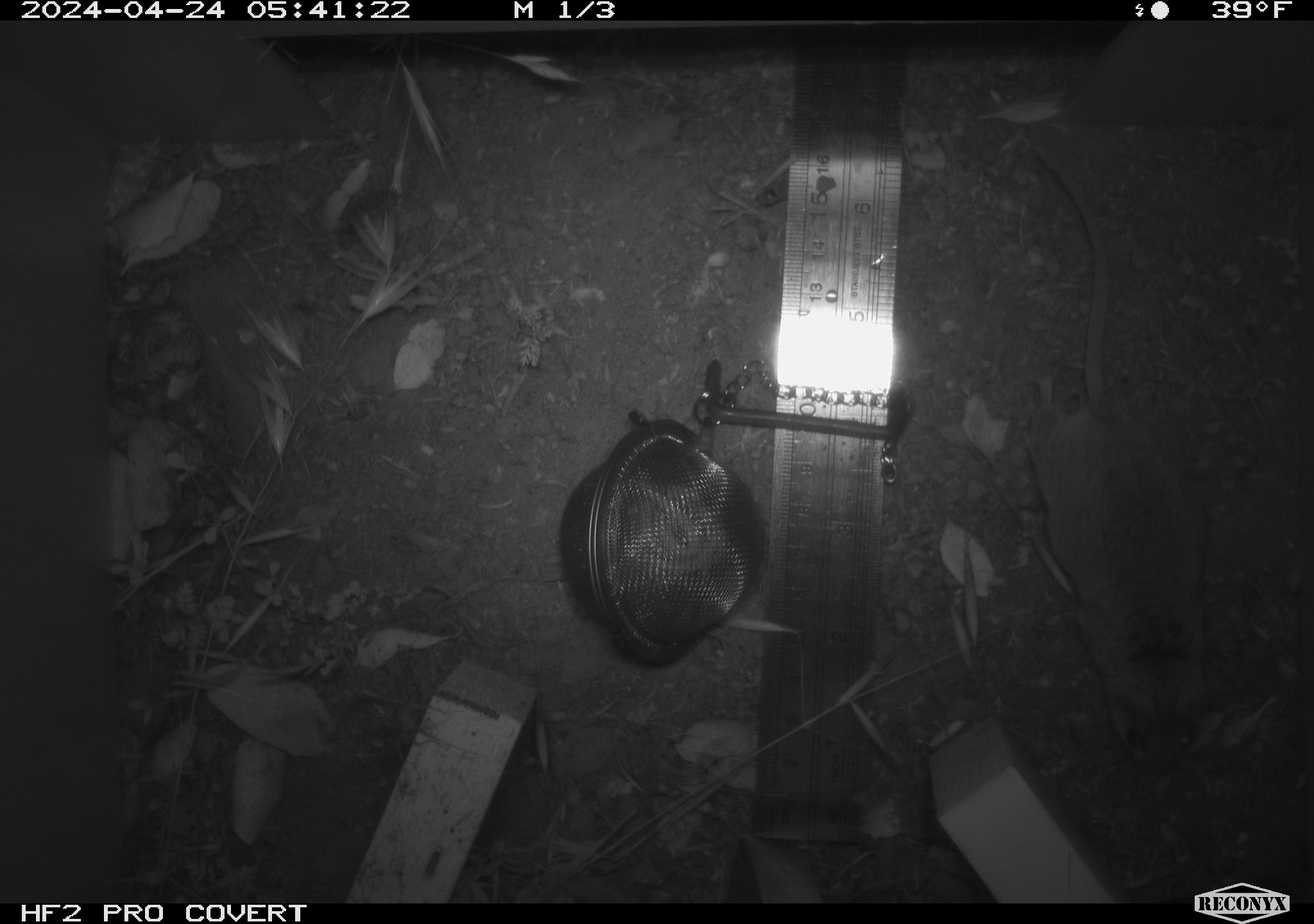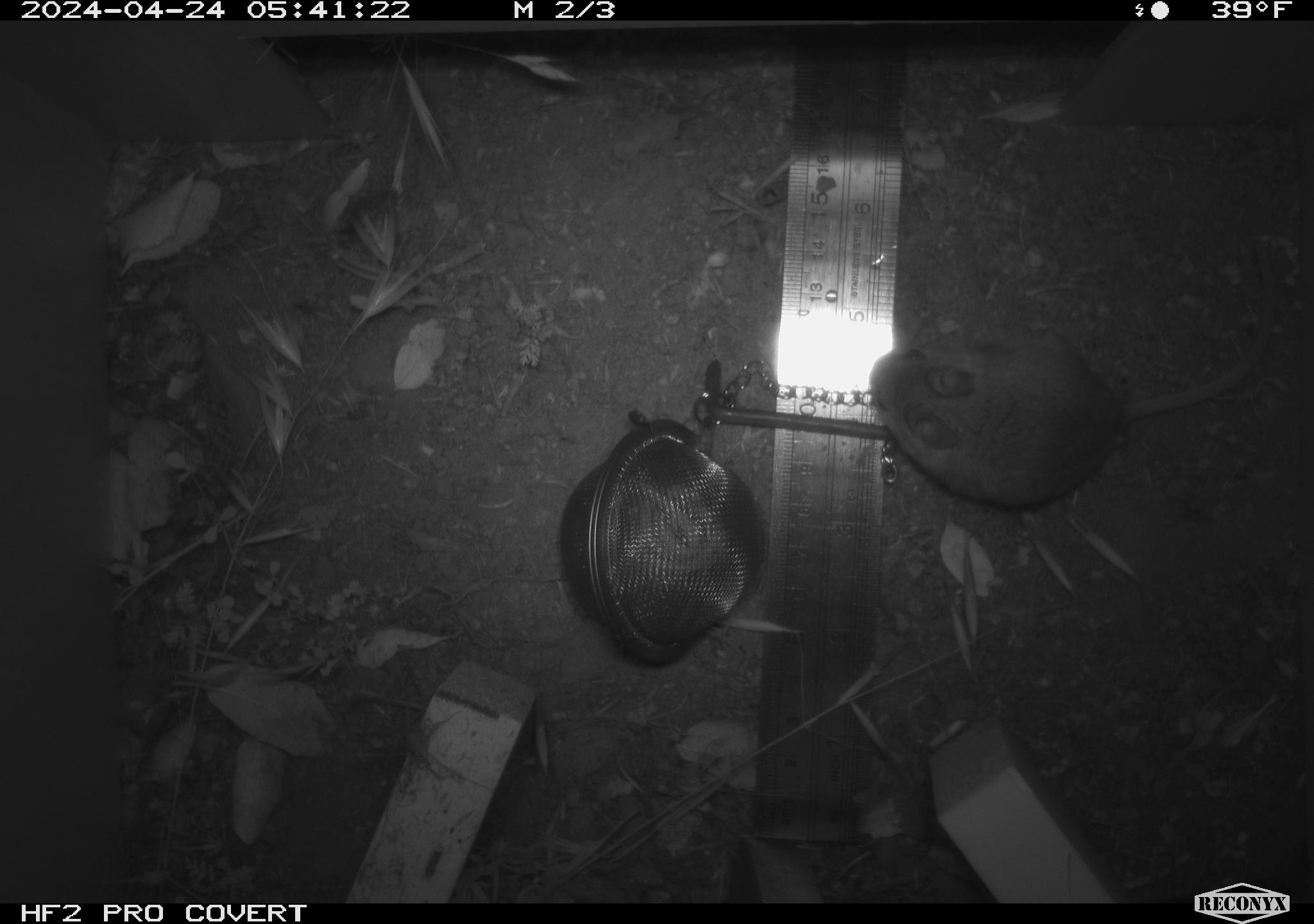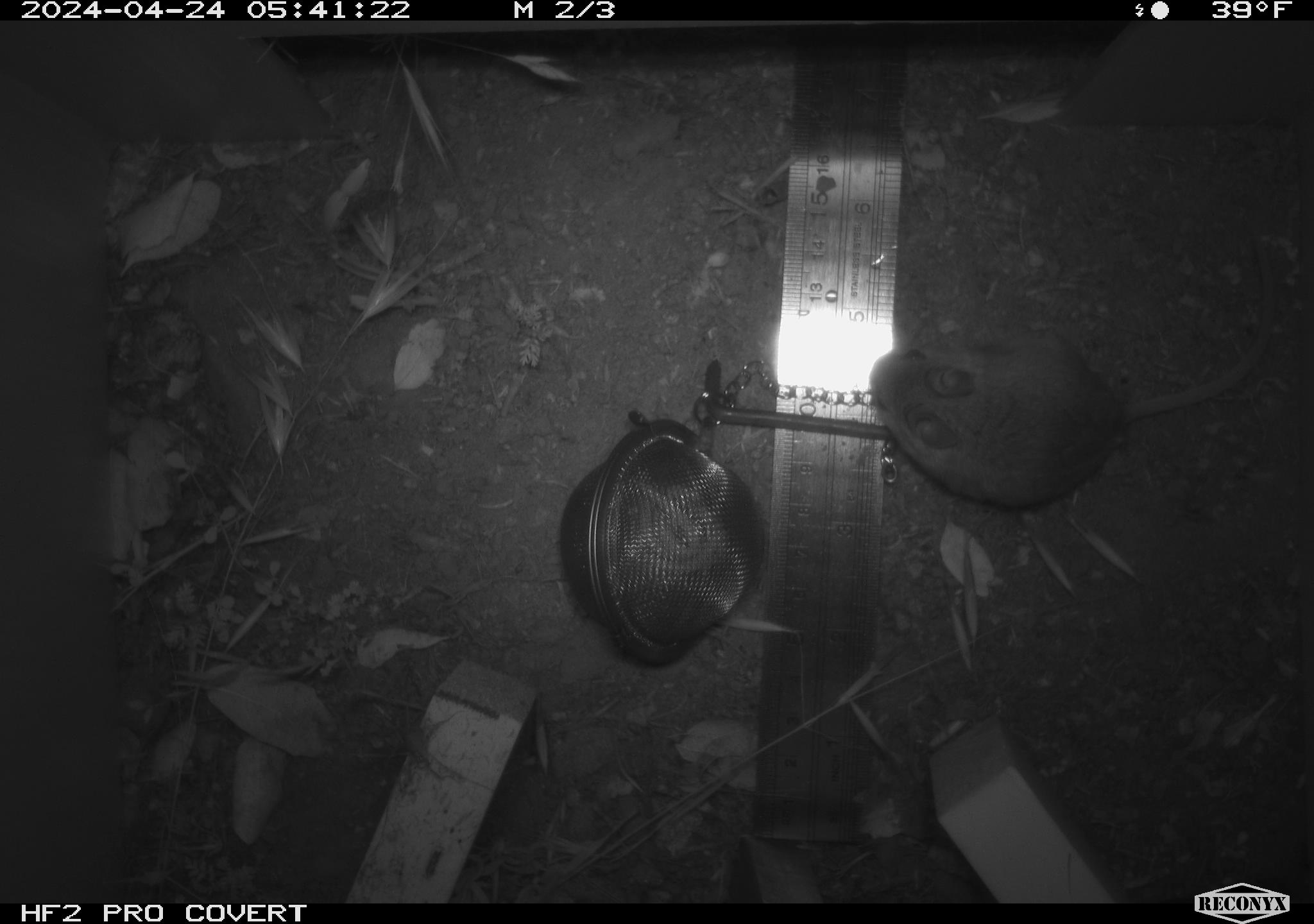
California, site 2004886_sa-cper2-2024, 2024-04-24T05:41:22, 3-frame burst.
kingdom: Animalia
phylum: Chordata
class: Mammalia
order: Rodentia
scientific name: Rodentia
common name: rodent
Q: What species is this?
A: Rodent (Rodentia).